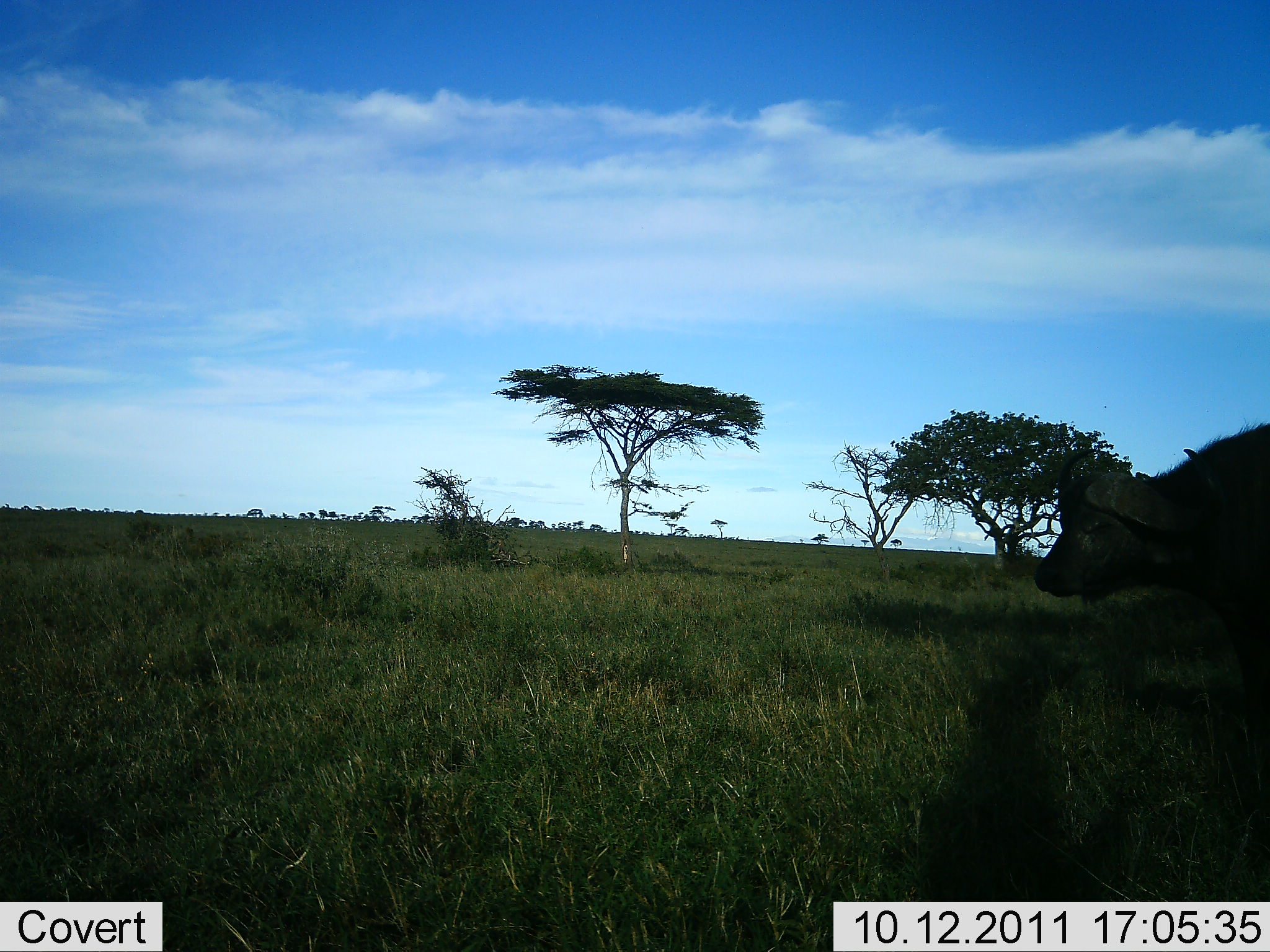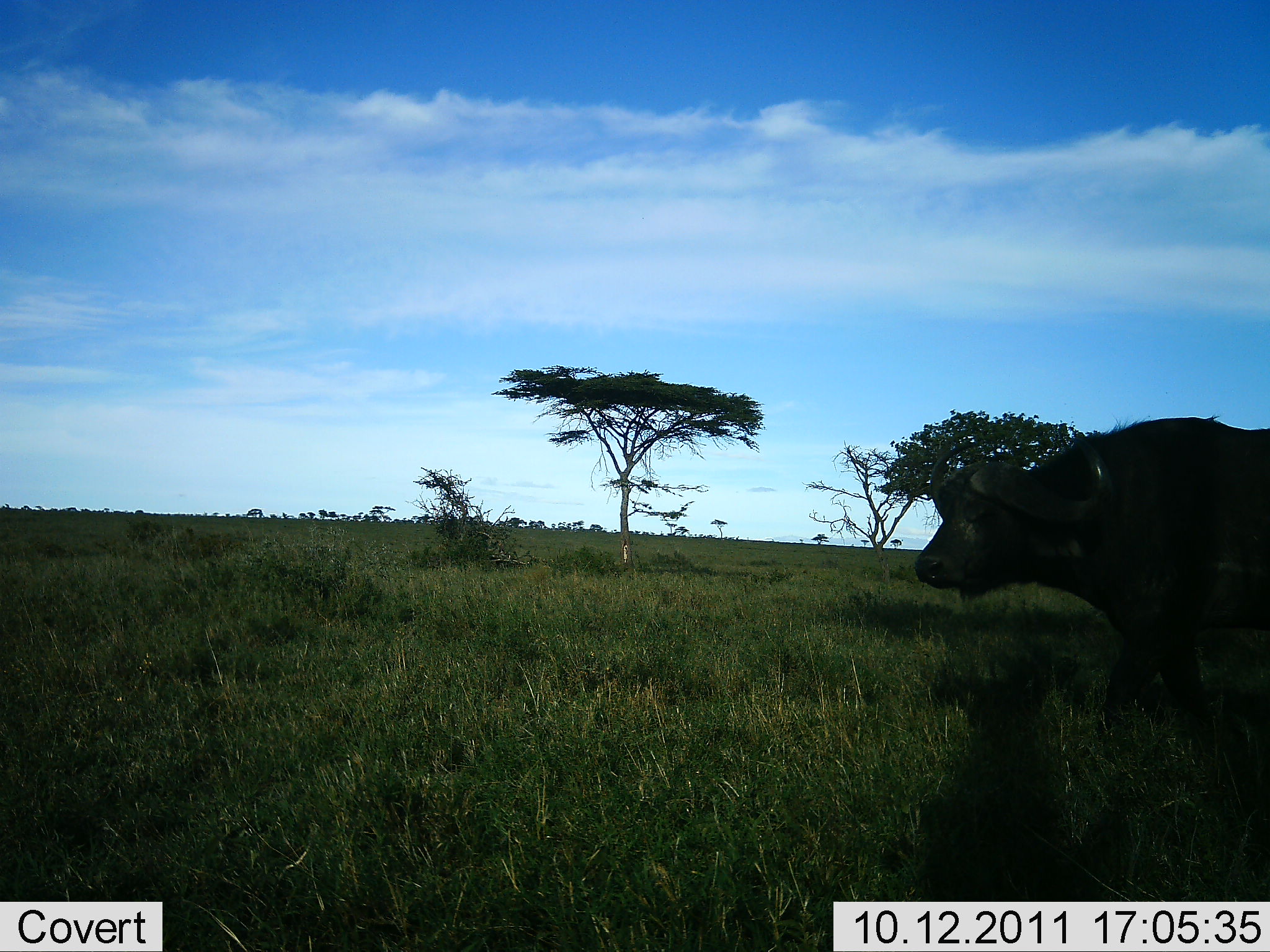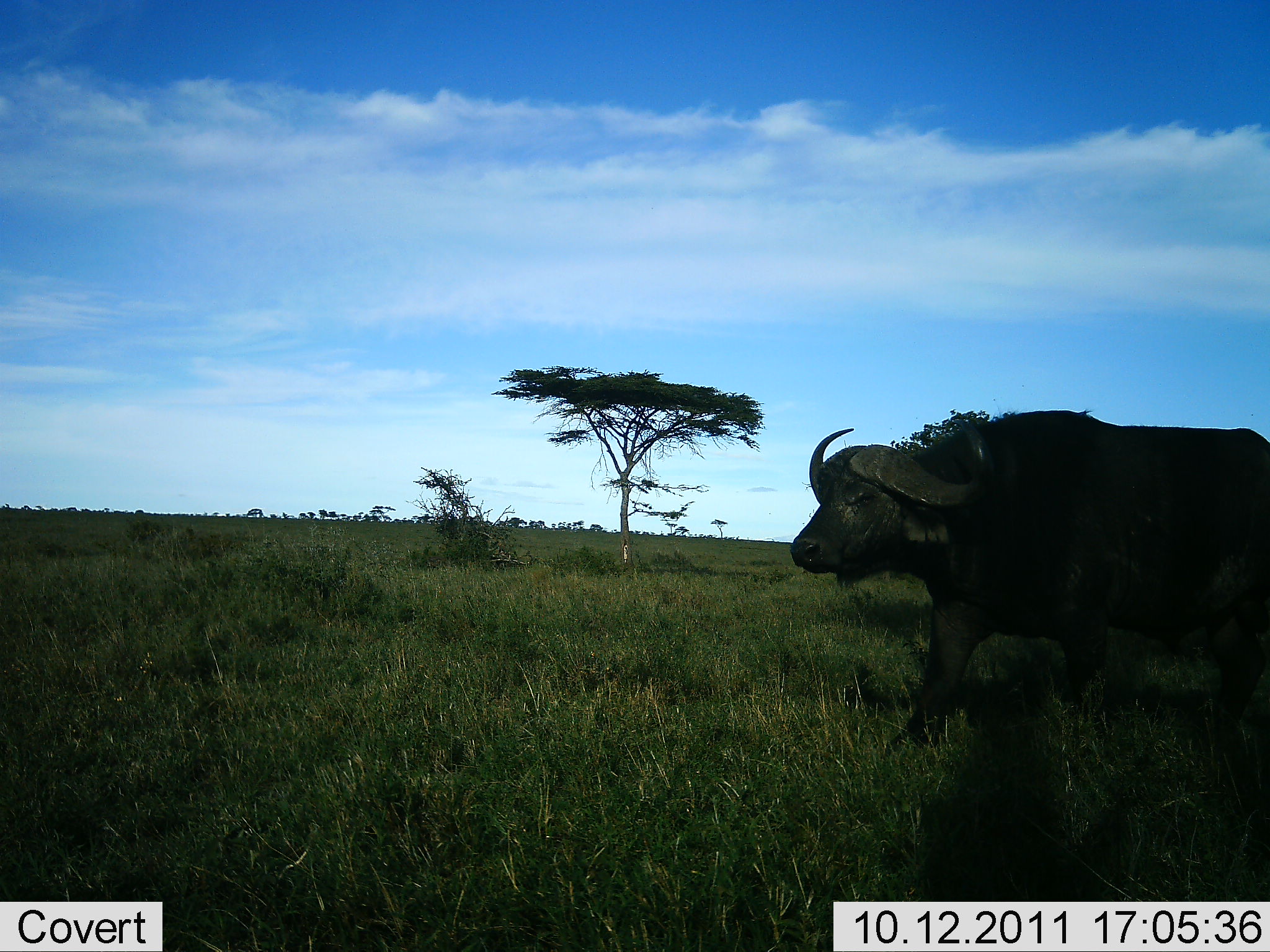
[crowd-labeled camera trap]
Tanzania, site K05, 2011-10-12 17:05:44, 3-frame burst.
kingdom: Animalia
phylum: Chordata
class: Mammalia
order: Artiodactyla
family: Bovidae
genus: Syncerus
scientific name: Syncerus caffer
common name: cape buffalo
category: buffalo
Buffalo (cape buffalo) (Syncerus caffer), count 1. Behavior (volunteer vote fractions): standing 7%, resting 0%, moving 93%, interacting 0%. Young present (vote fraction): 0%. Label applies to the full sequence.